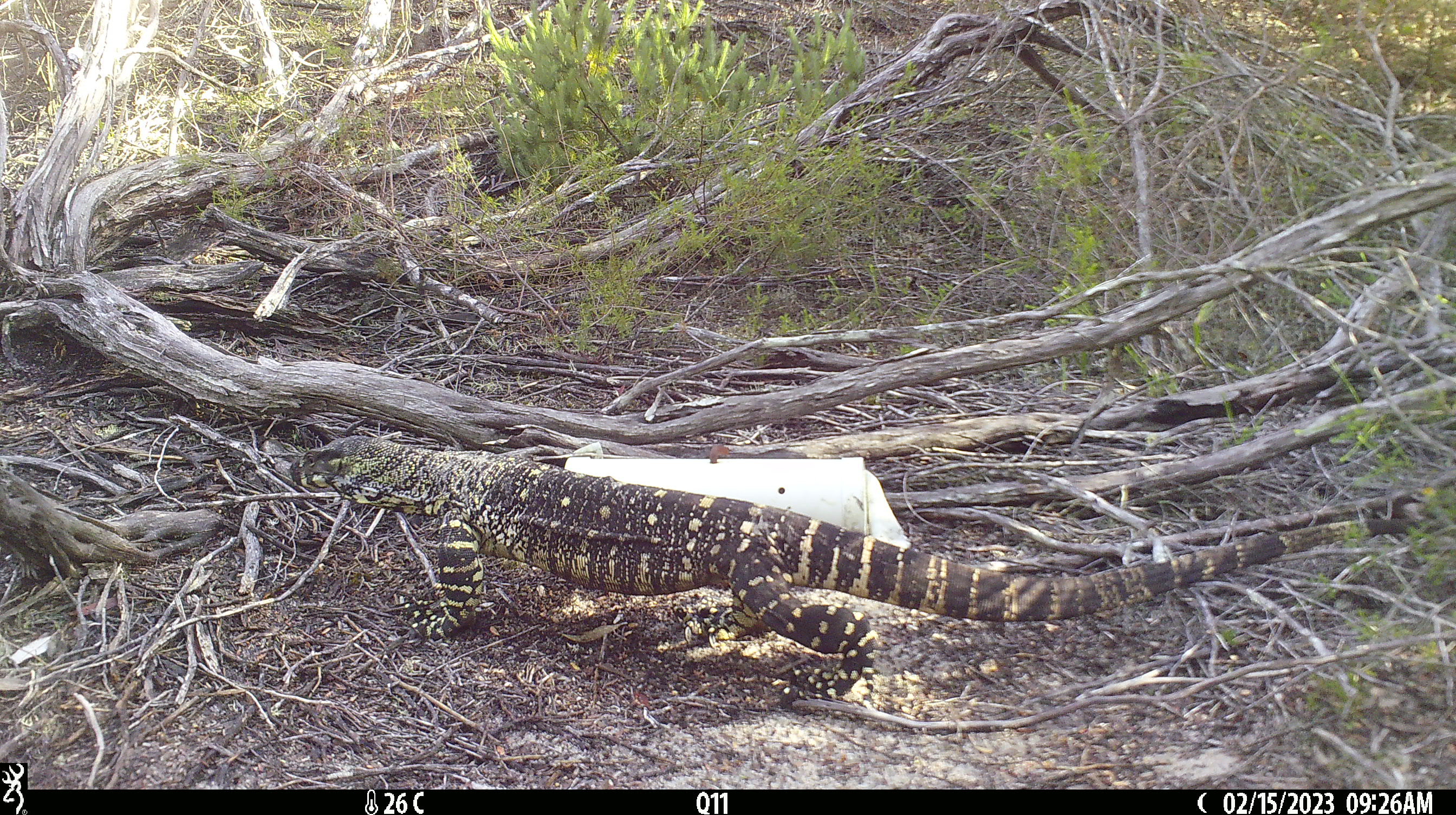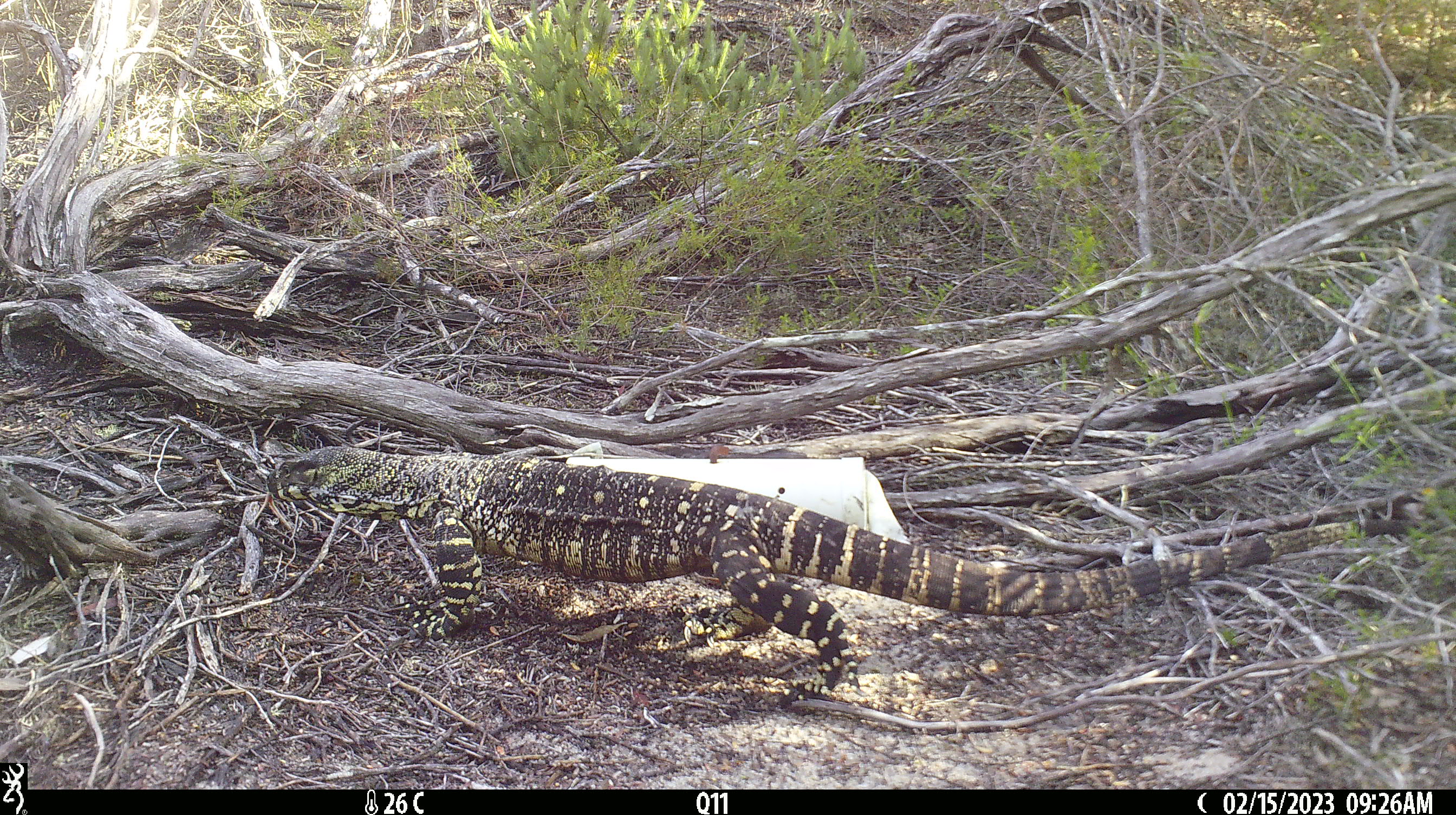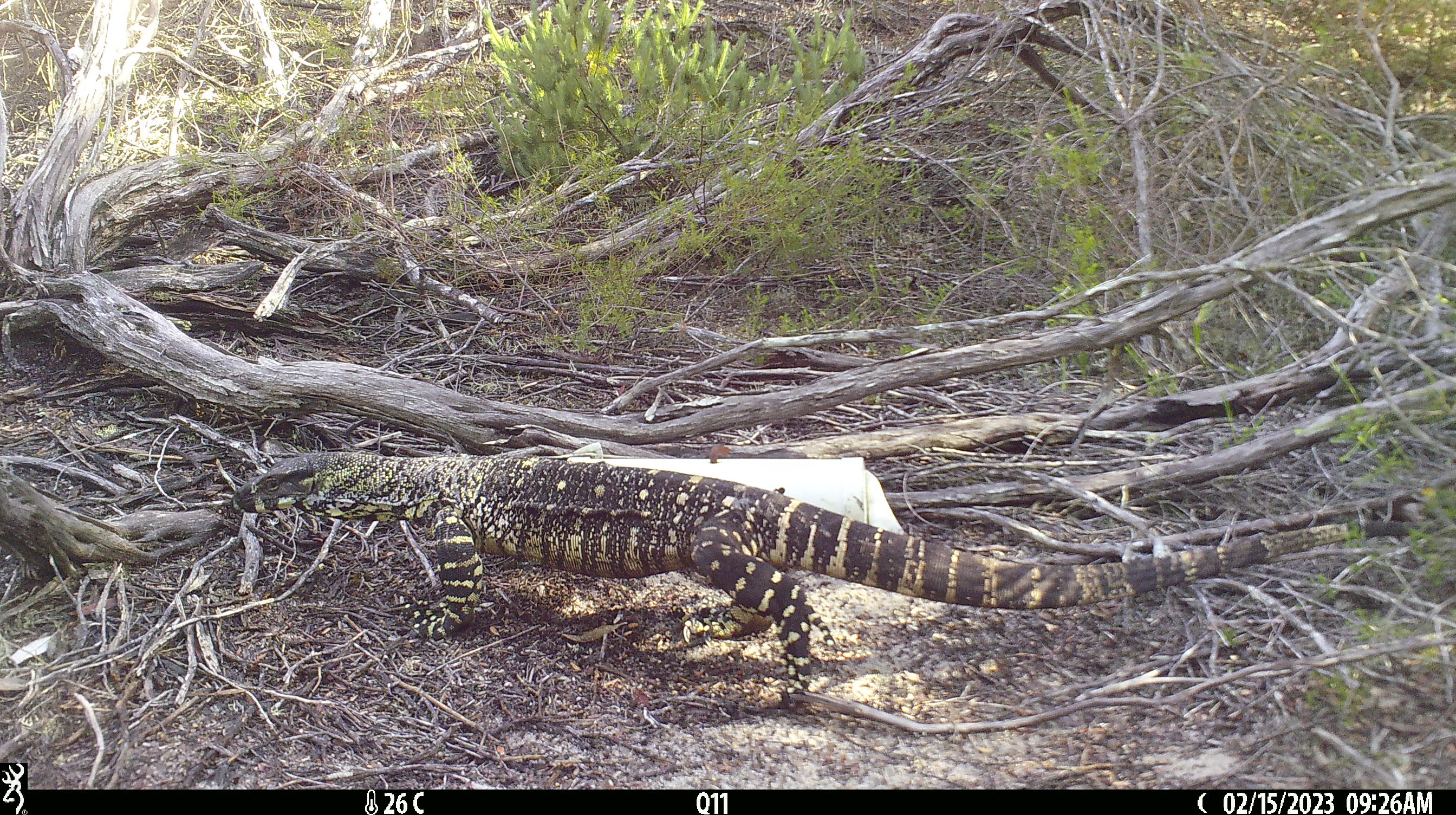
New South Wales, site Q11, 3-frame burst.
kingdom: Animalia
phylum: Chordata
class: Reptilia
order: Squamata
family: Varanidae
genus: Varanus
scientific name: Varanus varius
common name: lace monitor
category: goanna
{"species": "goanna (lace monitor) (Varanus varius)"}